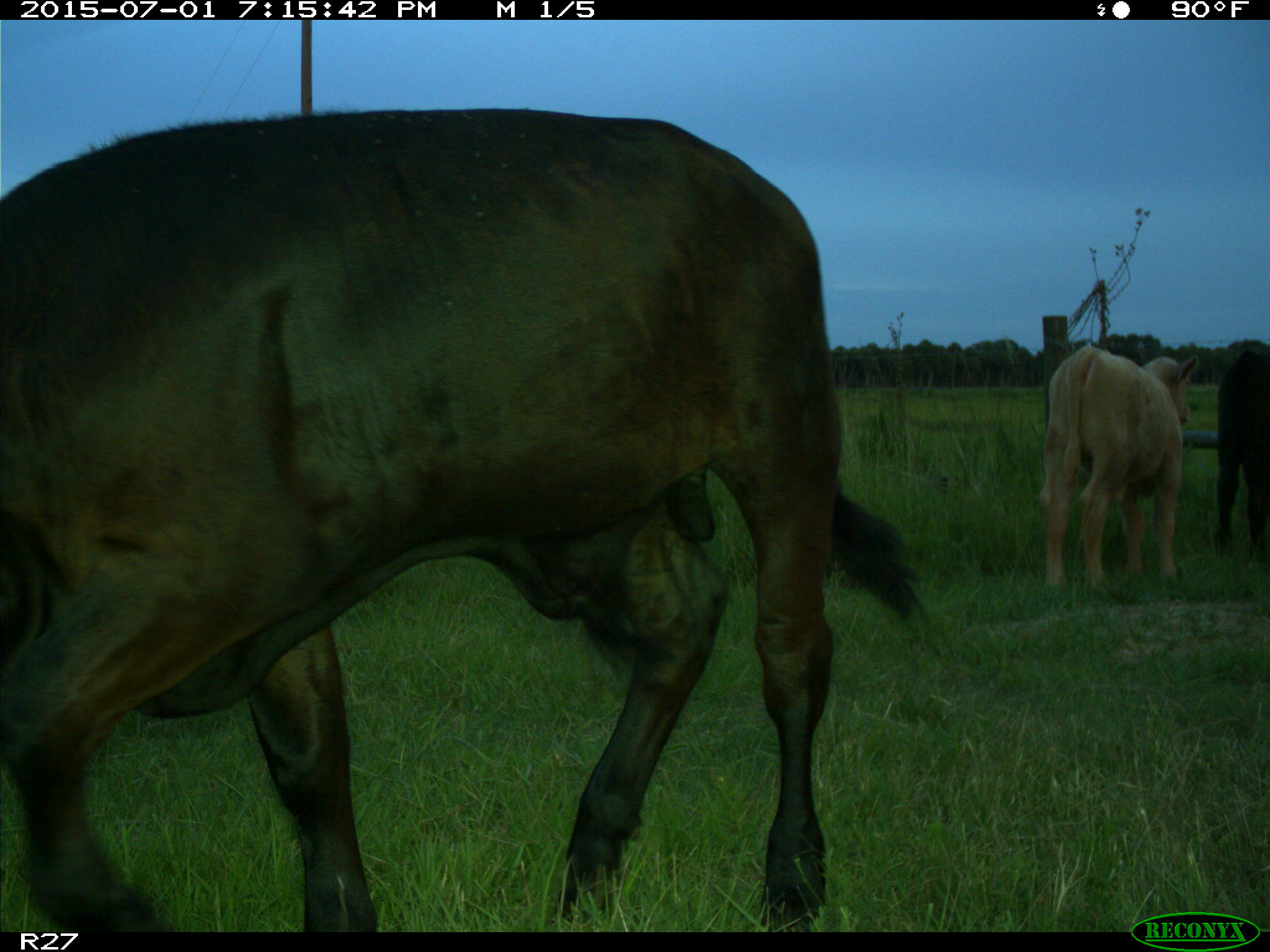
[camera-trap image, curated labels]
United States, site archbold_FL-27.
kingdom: Animalia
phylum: Chordata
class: Mammalia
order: Artiodactyla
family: Bovidae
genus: Bos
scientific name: Bos taurus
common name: domestic cow